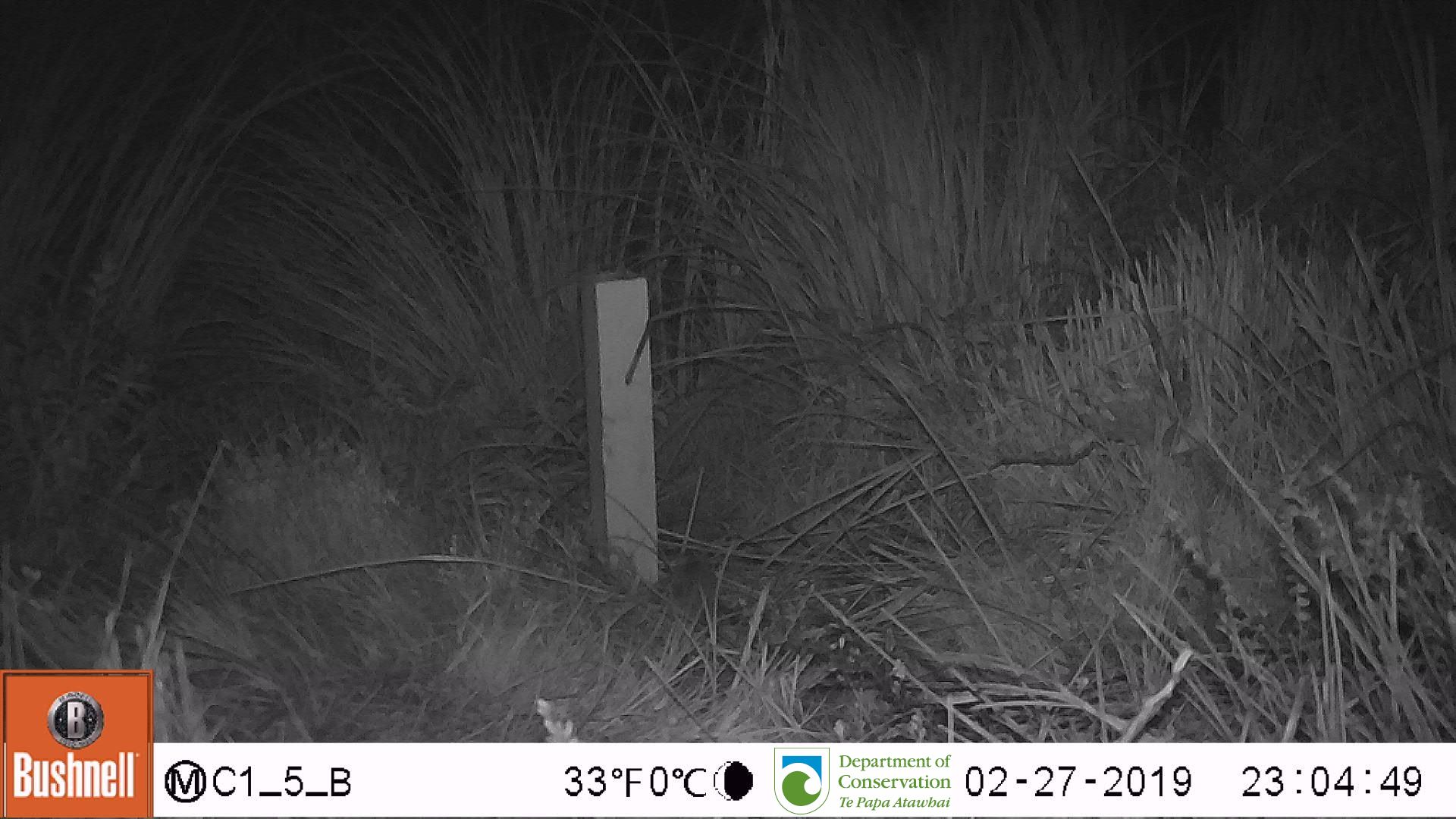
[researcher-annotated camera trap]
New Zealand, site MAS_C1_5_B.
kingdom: Animalia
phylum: Chordata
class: Mammalia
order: Rodentia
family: Muridae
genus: Mus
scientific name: Mus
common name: mouse